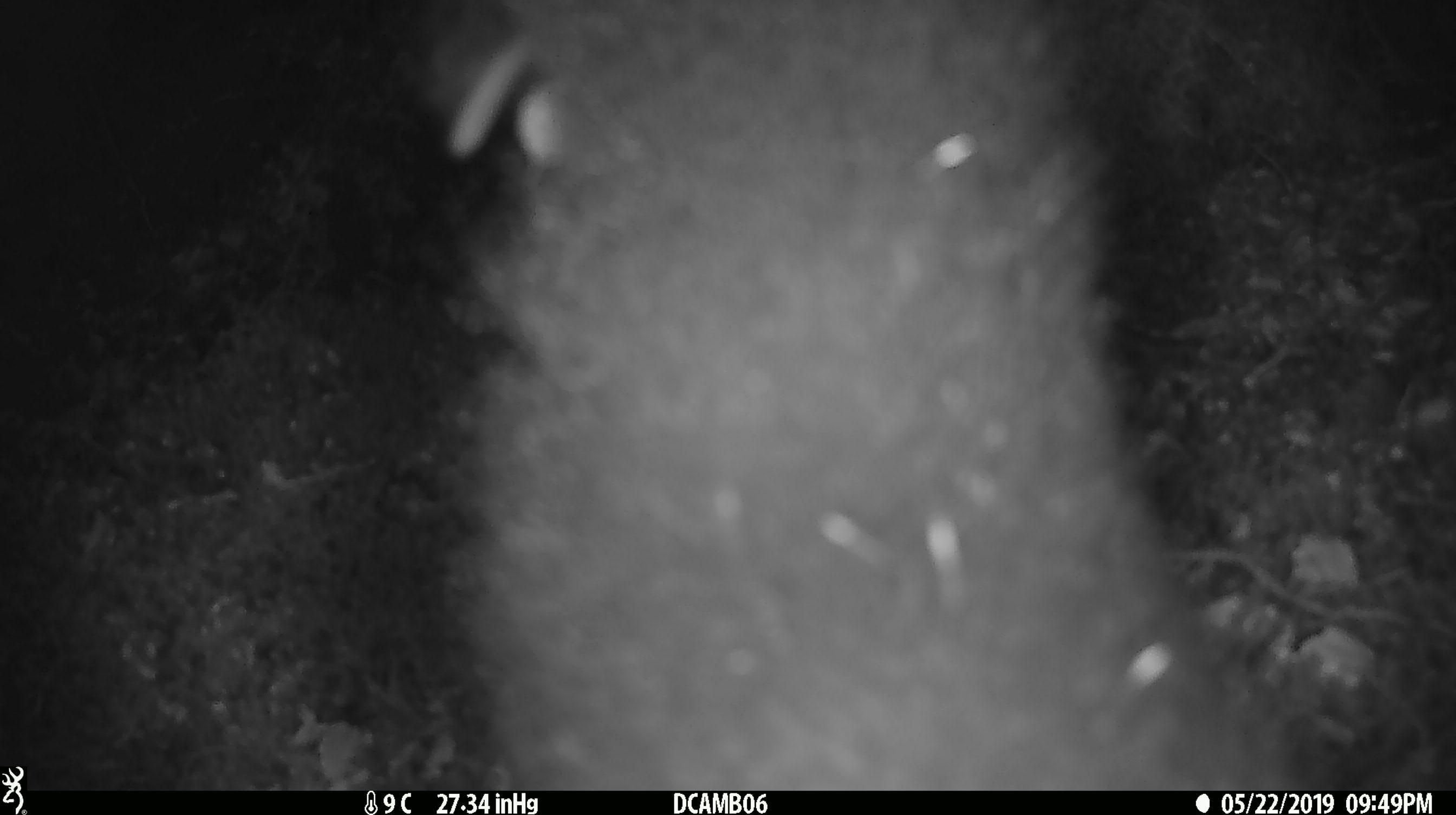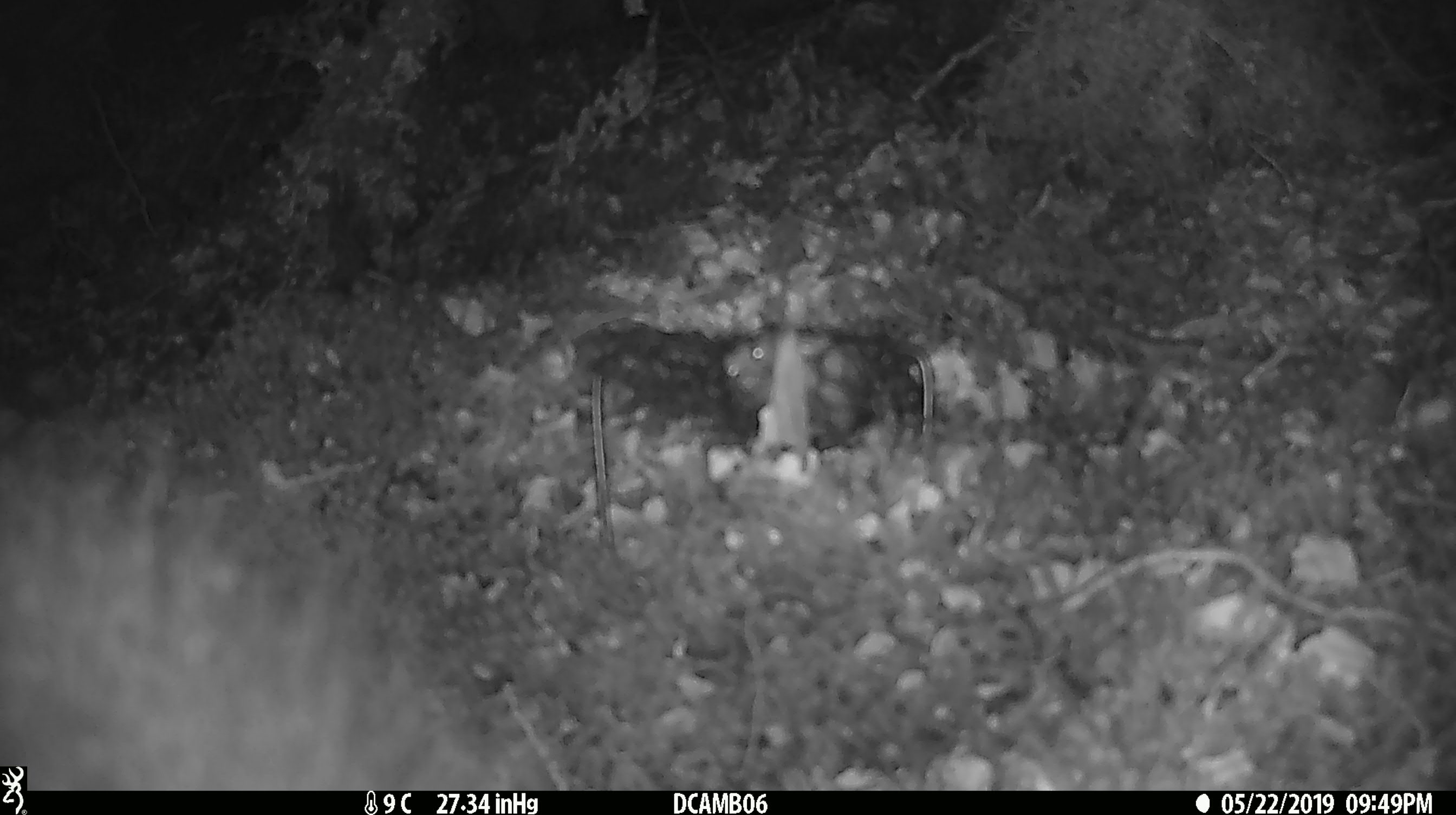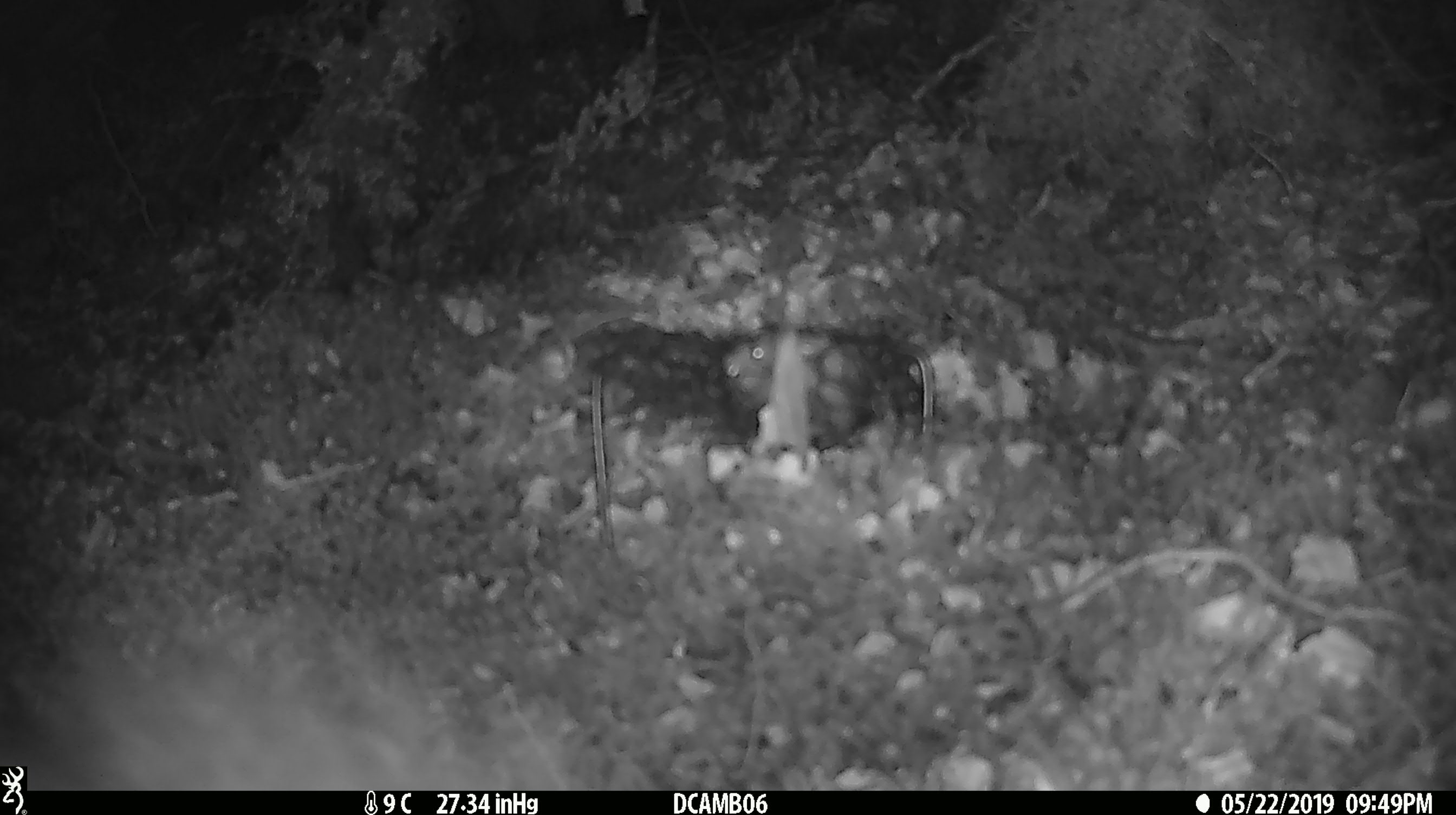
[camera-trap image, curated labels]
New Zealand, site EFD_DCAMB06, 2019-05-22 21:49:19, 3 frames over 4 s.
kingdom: Animalia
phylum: Chordata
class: Mammalia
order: Diprotodontia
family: Phalangeridae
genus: Trichosurus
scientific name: Trichosurus vulpecula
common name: common brushtail possum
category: possum